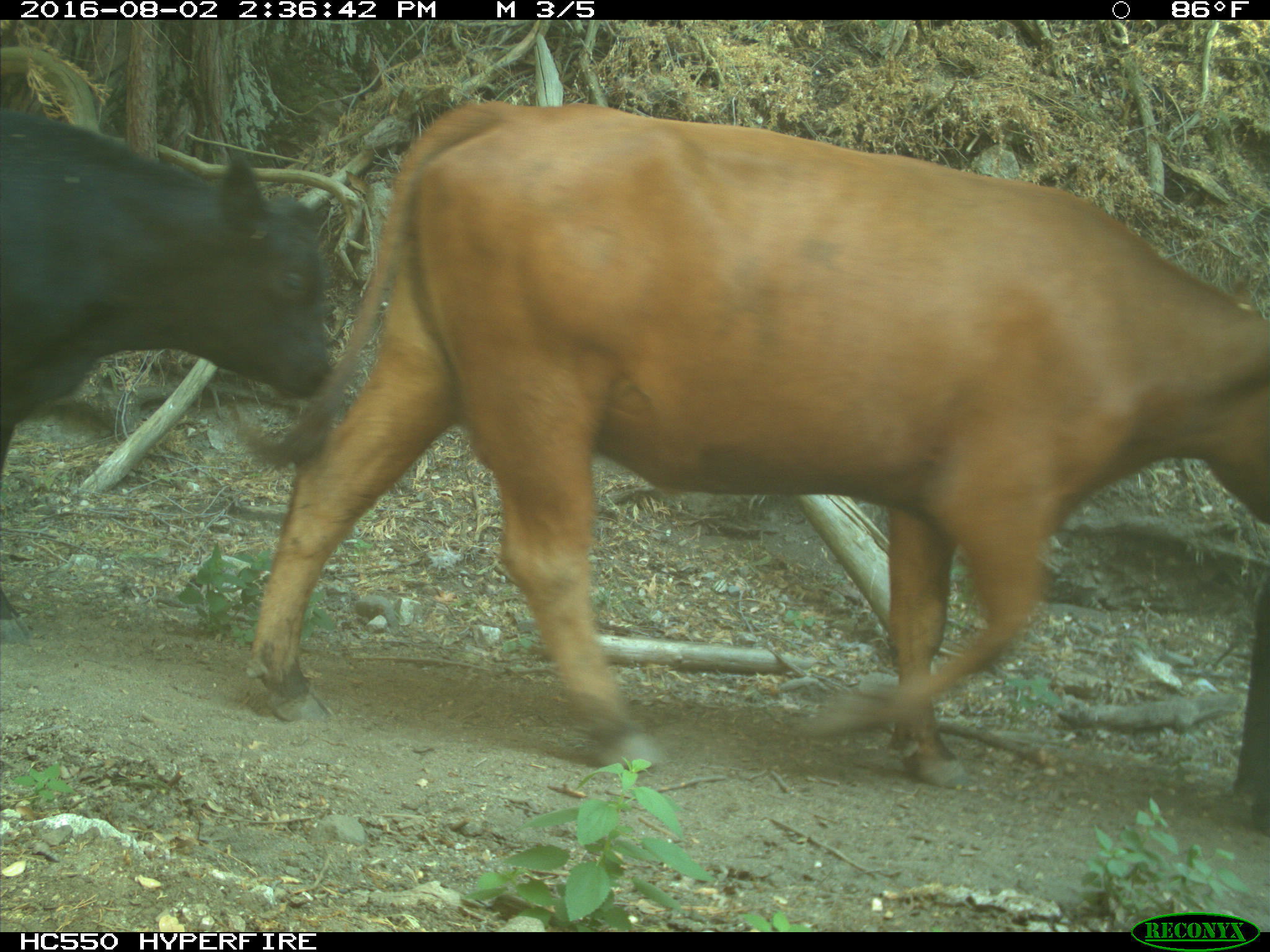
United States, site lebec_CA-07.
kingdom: Animalia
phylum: Chordata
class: Mammalia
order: Artiodactyla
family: Bovidae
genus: Bos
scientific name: Bos taurus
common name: domestic cow